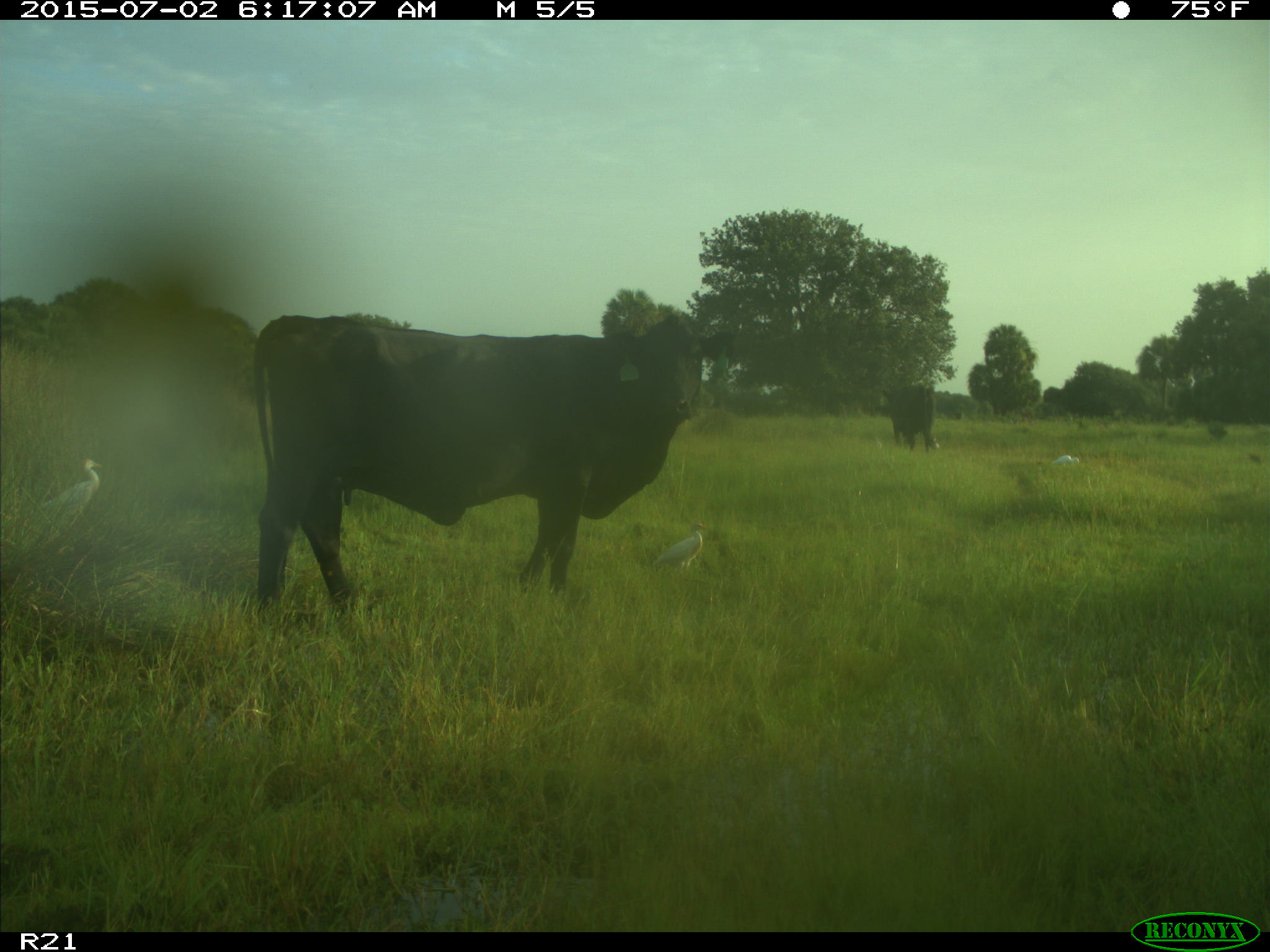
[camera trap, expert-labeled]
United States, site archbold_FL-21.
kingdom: Animalia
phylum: Chordata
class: Mammalia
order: Artiodactyla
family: Bovidae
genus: Bos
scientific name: Bos taurus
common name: domestic cow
Bos taurus (domestic cow).